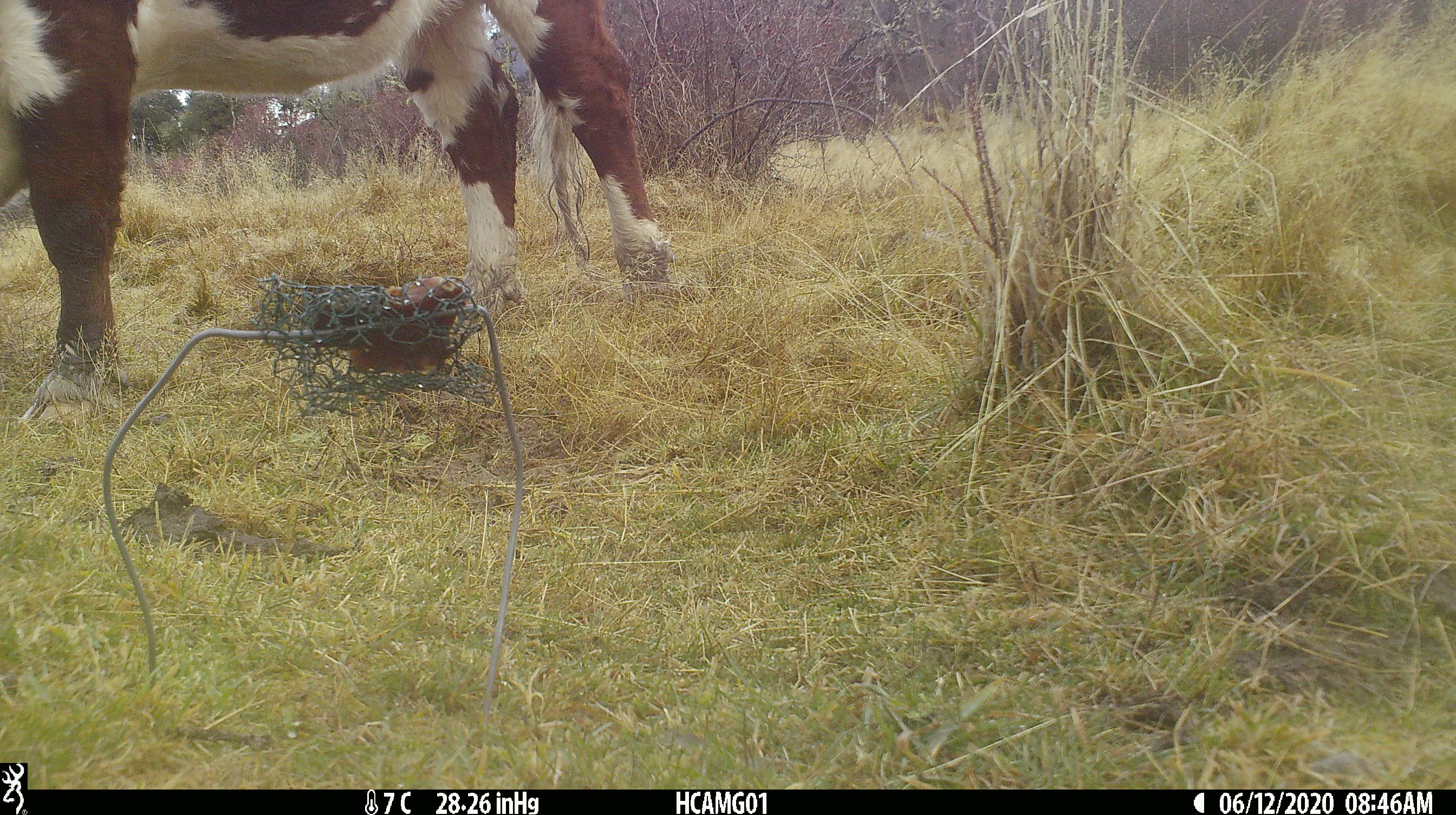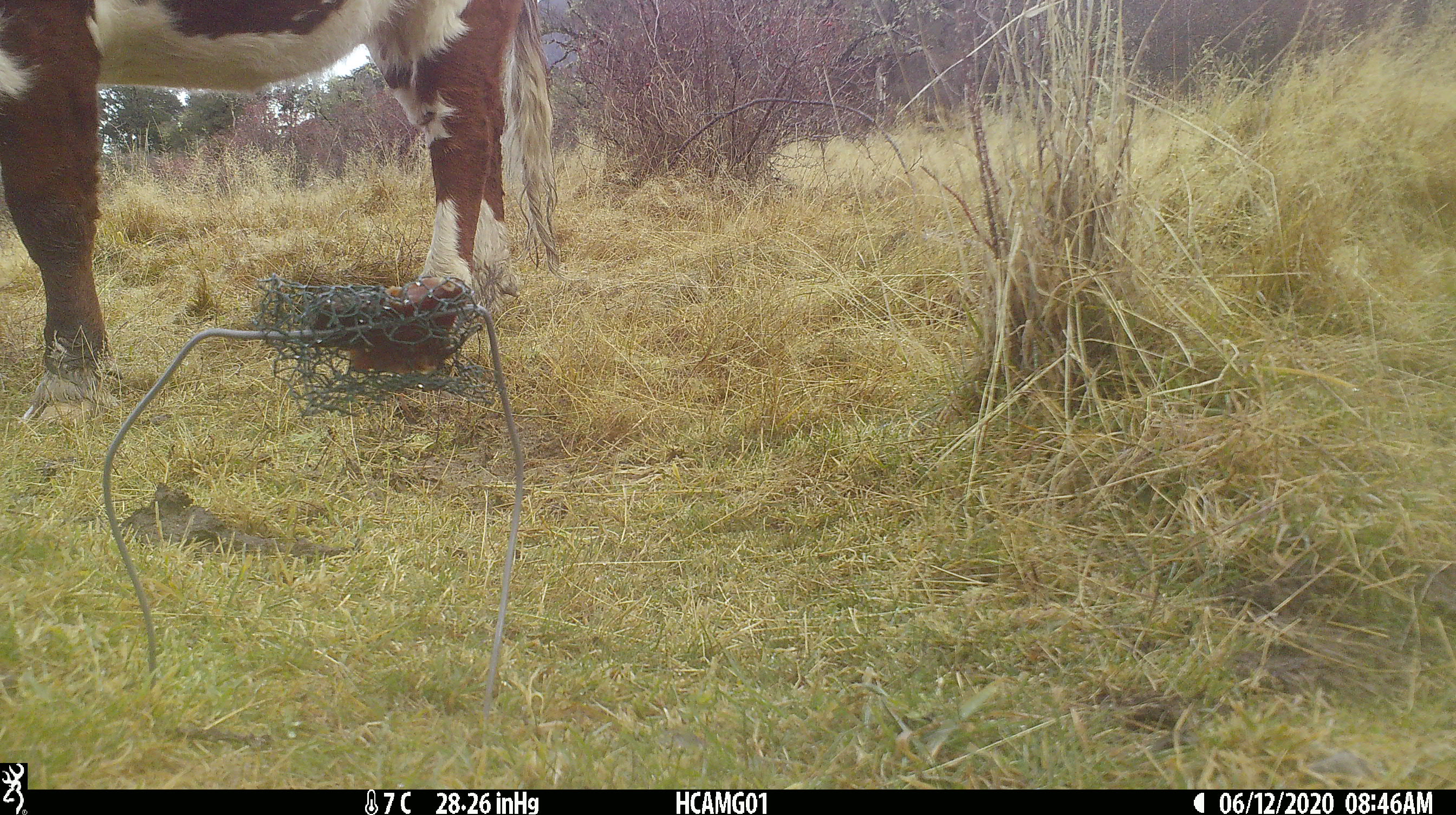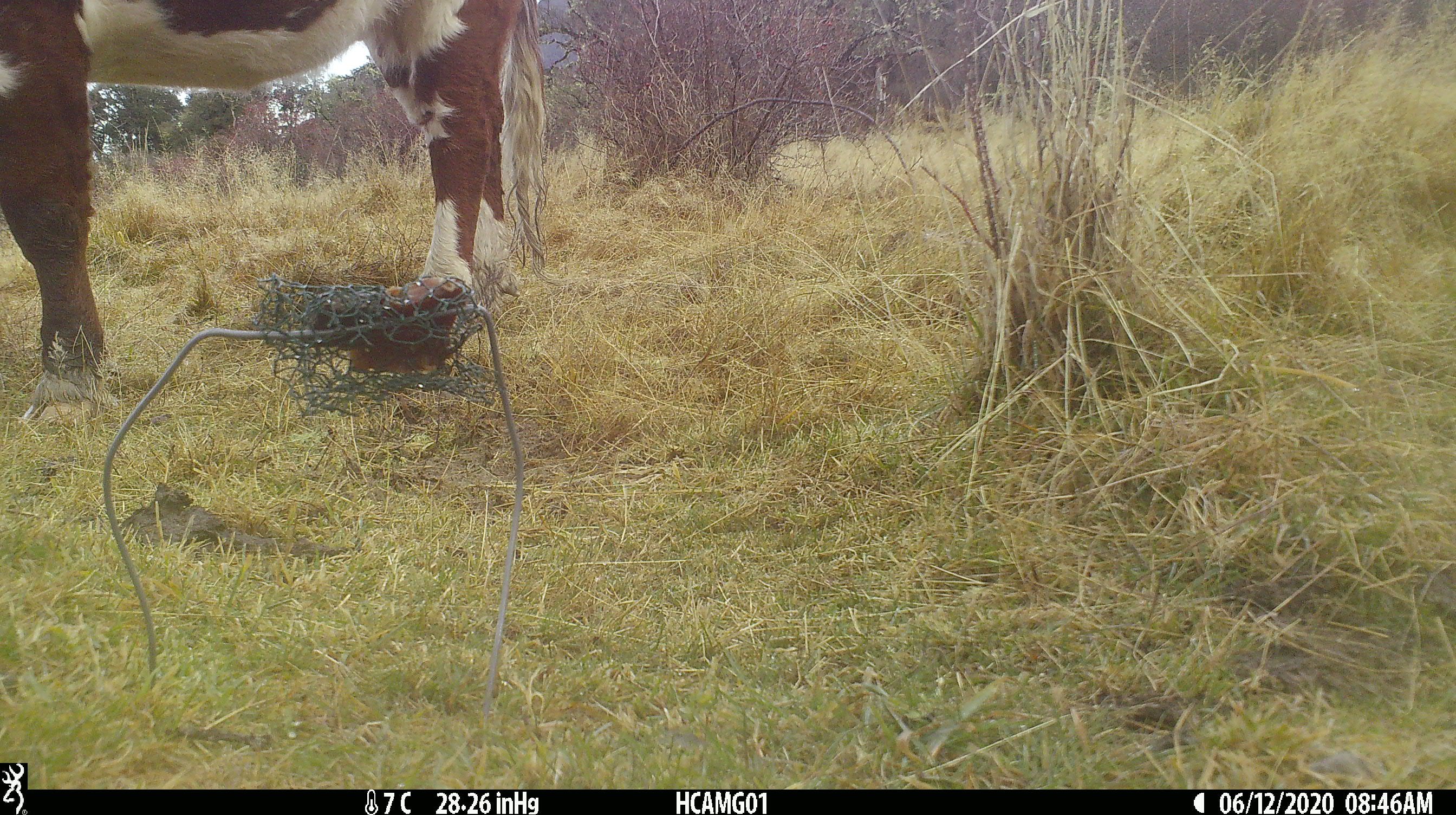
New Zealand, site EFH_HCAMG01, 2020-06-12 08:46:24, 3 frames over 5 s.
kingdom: Animalia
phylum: Chordata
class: Mammalia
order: Artiodactyla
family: Bovidae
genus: Bos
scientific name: Bos taurus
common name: domestic cow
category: cow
Cow (domestic cow) (Bos taurus).